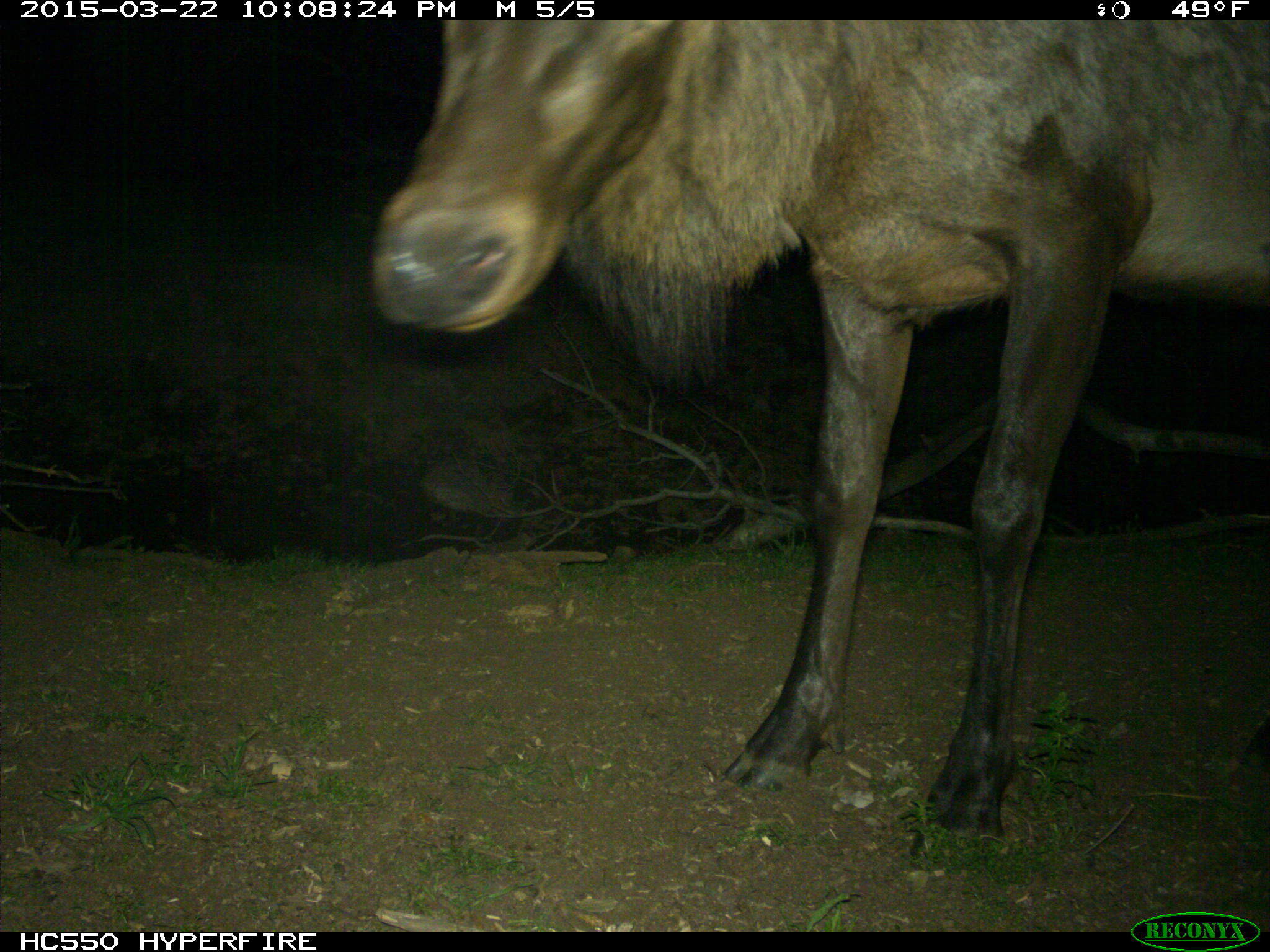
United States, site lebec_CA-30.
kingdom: Animalia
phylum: Chordata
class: Mammalia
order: Artiodactyla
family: Cervidae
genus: Cervus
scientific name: Cervus canadensis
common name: elk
Cervus canadensis (elk).